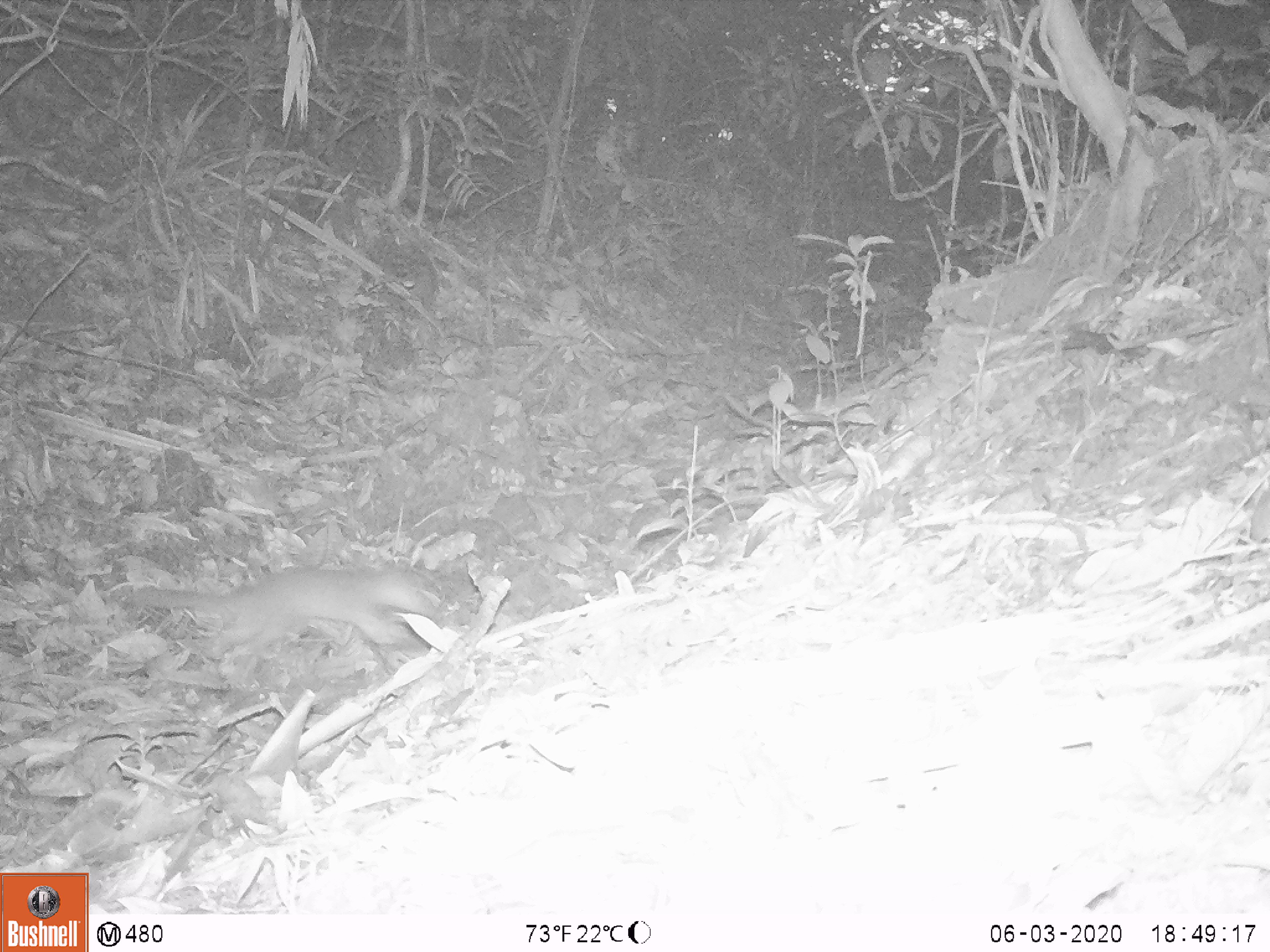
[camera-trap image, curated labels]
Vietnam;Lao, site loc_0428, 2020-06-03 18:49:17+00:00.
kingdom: Animalia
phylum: Chordata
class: Mammalia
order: Carnivora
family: Mustelidae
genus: Melogale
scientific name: Melogale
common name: ferret badger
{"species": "ferret badger (Melogale)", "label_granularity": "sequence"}